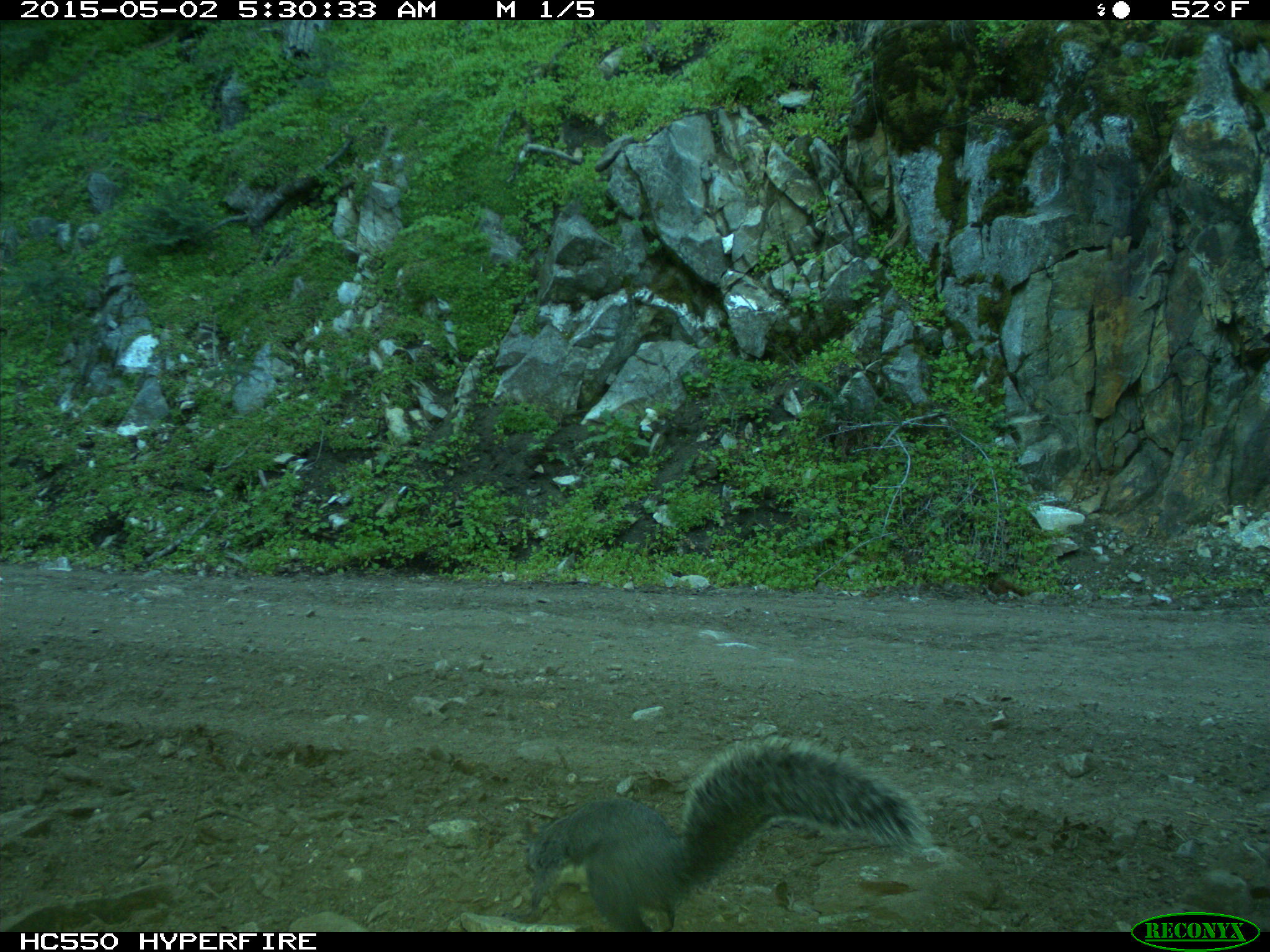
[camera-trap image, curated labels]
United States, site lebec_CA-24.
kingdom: Animalia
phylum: Chordata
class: Mammalia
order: Rodentia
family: Sciuridae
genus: Sciurus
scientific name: Sciurus carolinensis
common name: eastern gray squirrel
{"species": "Sciurus carolinensis (eastern gray squirrel)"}